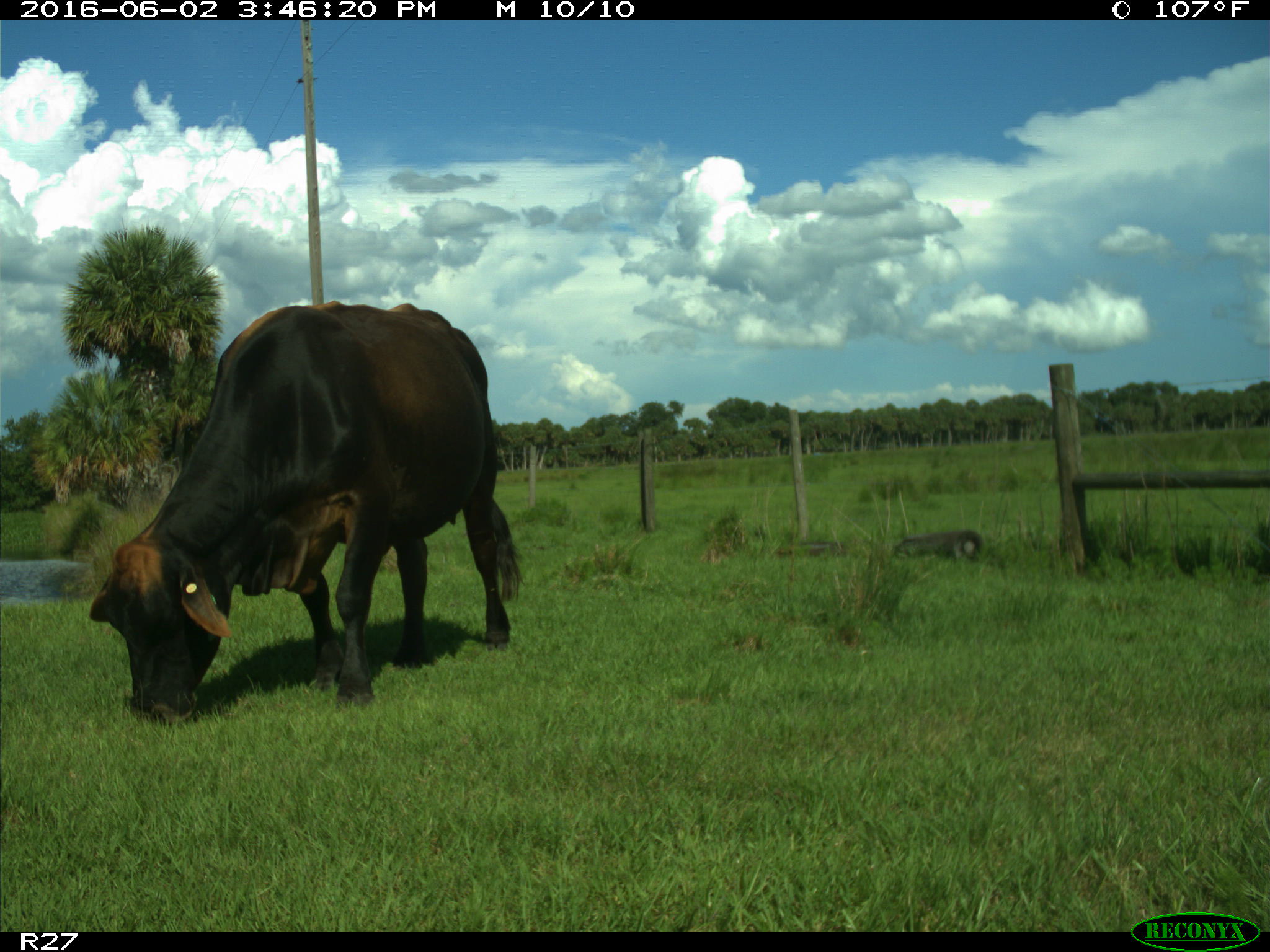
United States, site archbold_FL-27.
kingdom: Animalia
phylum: Chordata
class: Mammalia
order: Artiodactyla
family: Bovidae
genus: Bos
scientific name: Bos taurus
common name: domestic cow